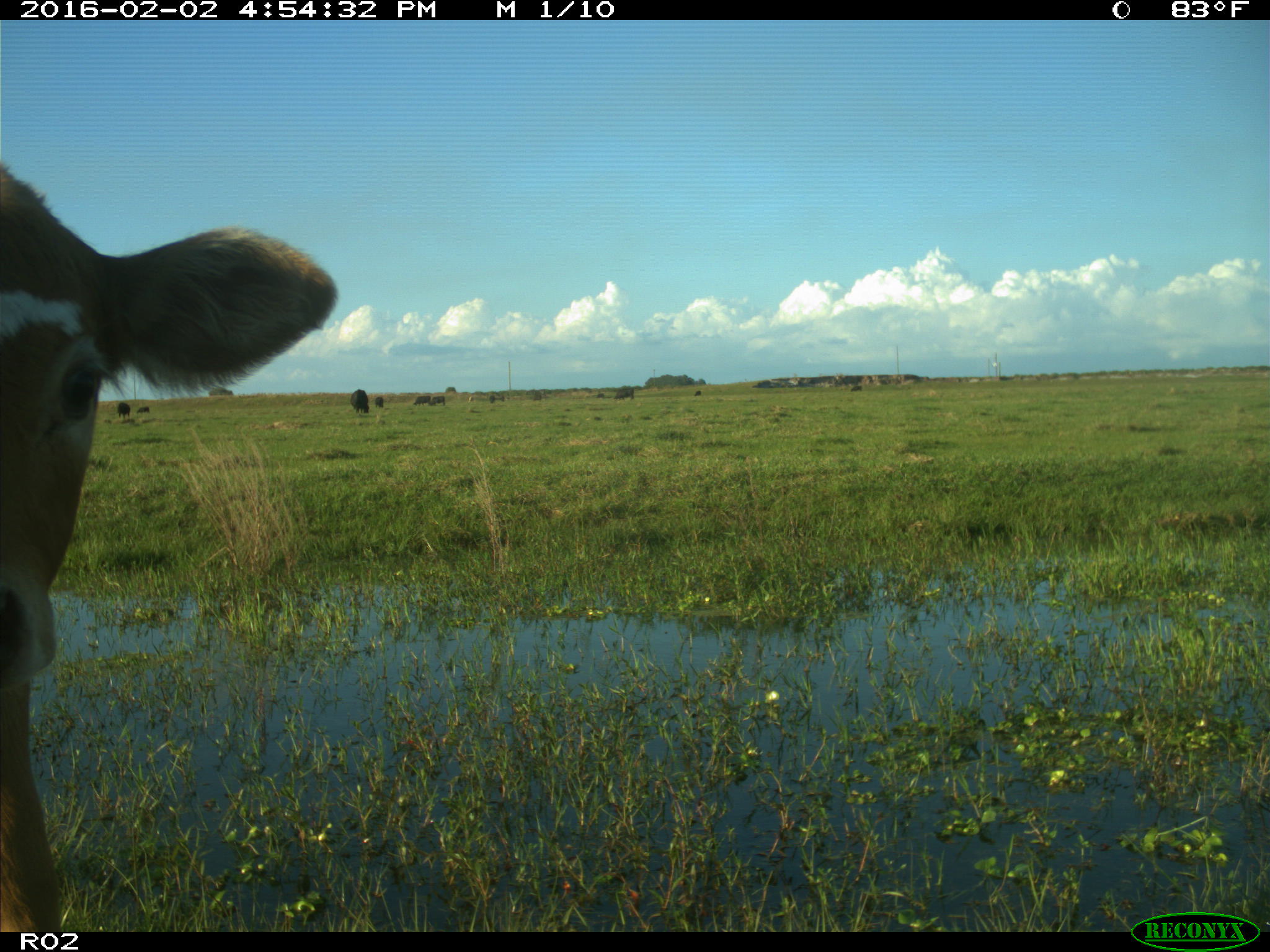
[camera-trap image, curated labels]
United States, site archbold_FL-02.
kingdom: Animalia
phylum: Chordata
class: Mammalia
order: Artiodactyla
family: Bovidae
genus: Bos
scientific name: Bos taurus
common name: domestic cow